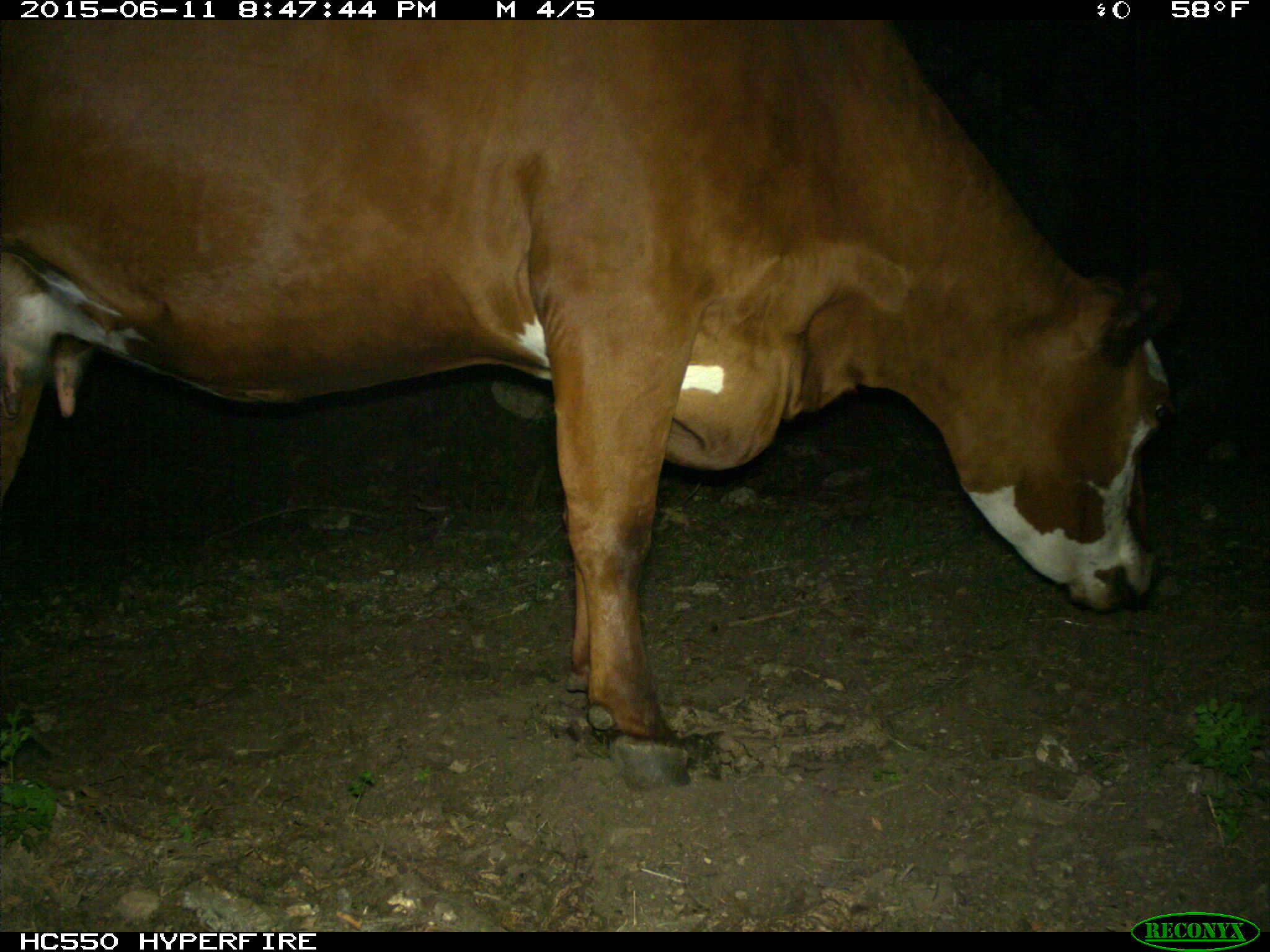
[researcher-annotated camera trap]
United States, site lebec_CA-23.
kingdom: Animalia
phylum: Chordata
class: Mammalia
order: Artiodactyla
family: Bovidae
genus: Bos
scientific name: Bos taurus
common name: domestic cow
Bos taurus (domestic cow).